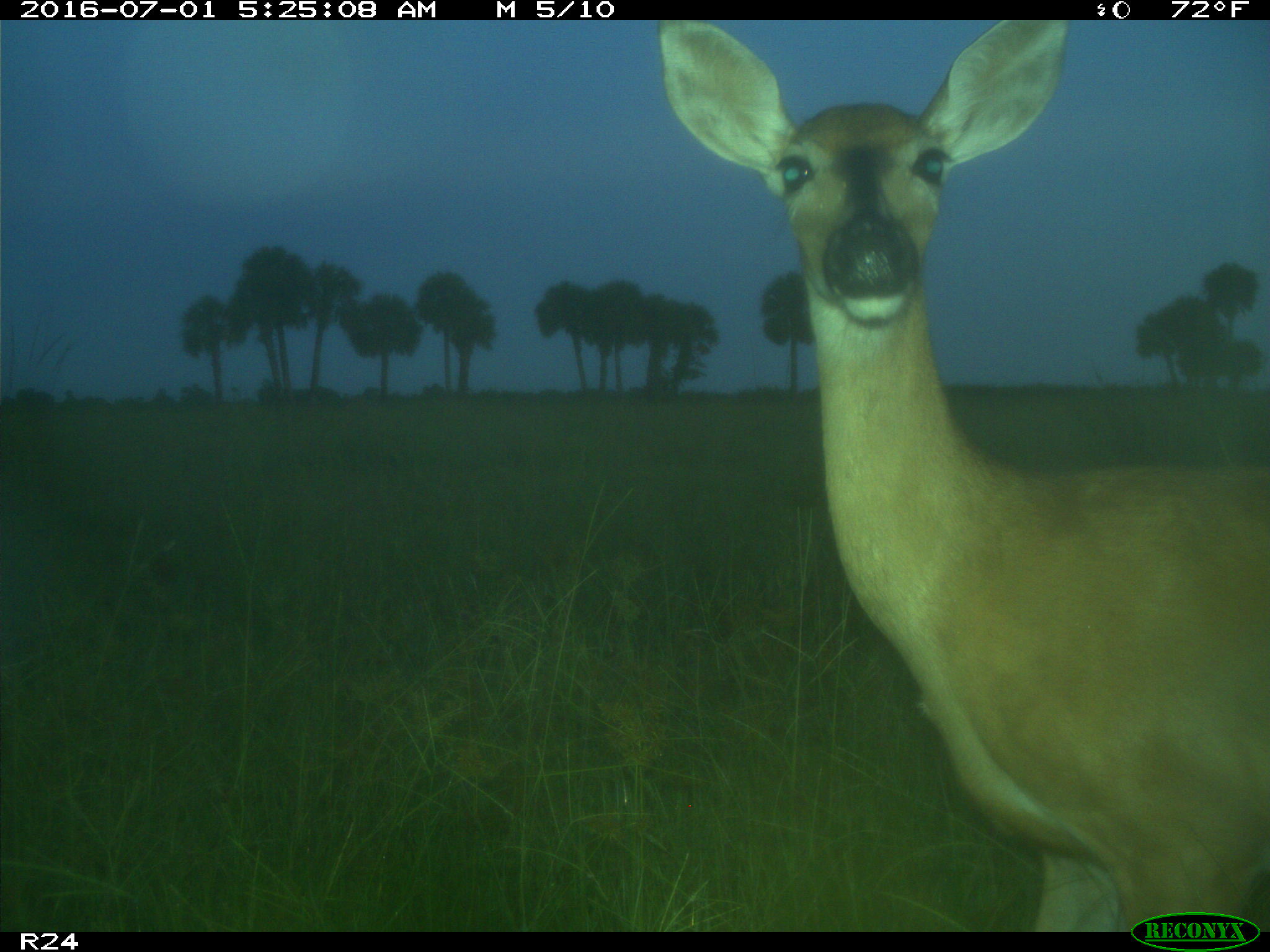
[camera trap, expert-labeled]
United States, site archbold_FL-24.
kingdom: Animalia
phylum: Chordata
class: Mammalia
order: Artiodactyla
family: Cervidae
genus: Odocoileus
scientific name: Odocoileus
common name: deer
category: unidentified deer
Unidentified deer (deer) (Odocoileus).